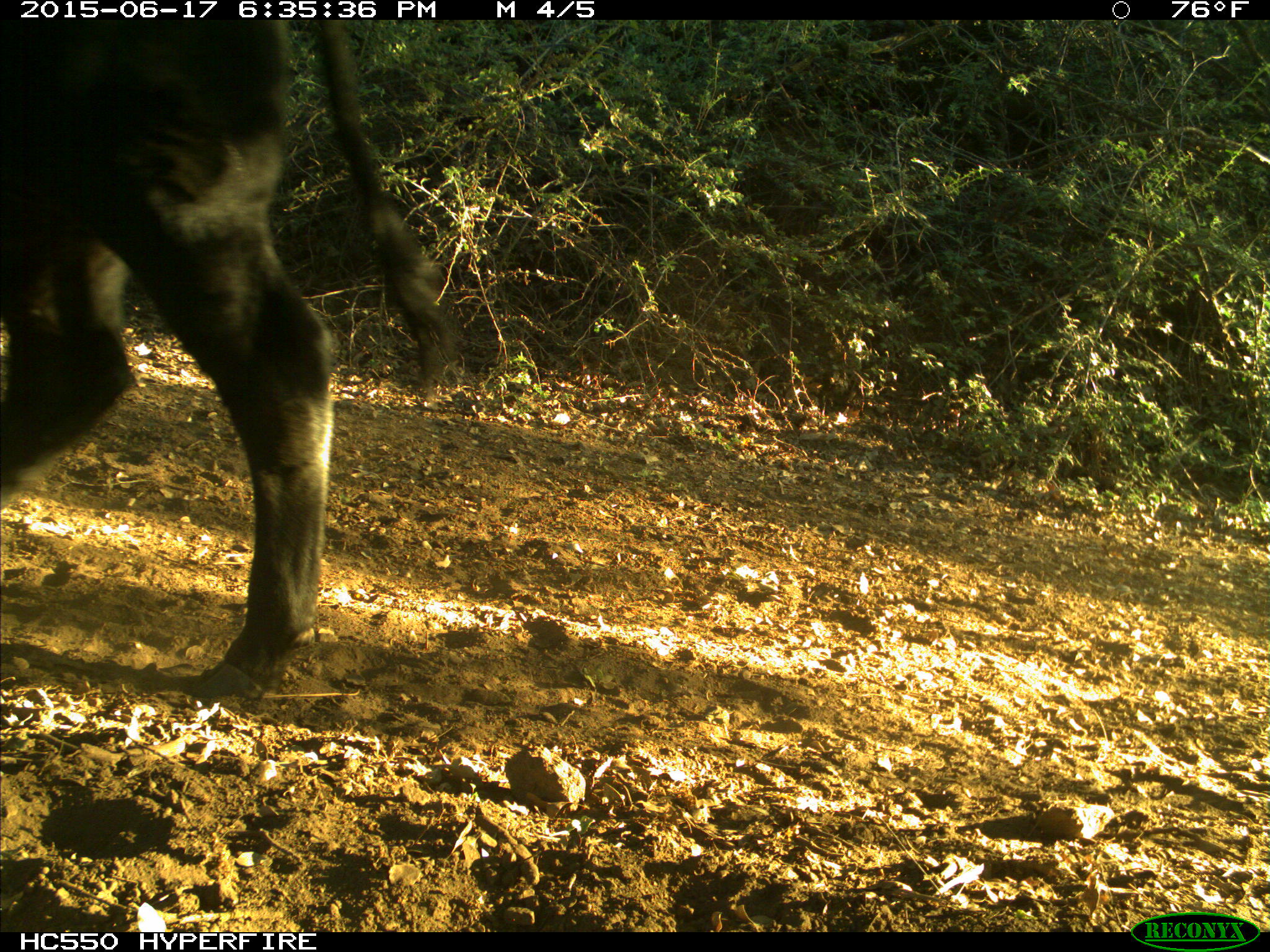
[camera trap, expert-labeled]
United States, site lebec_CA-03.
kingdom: Animalia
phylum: Chordata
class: Mammalia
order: Artiodactyla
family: Bovidae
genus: Bos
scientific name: Bos taurus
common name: domestic cow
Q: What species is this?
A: Bos taurus (domestic cow).